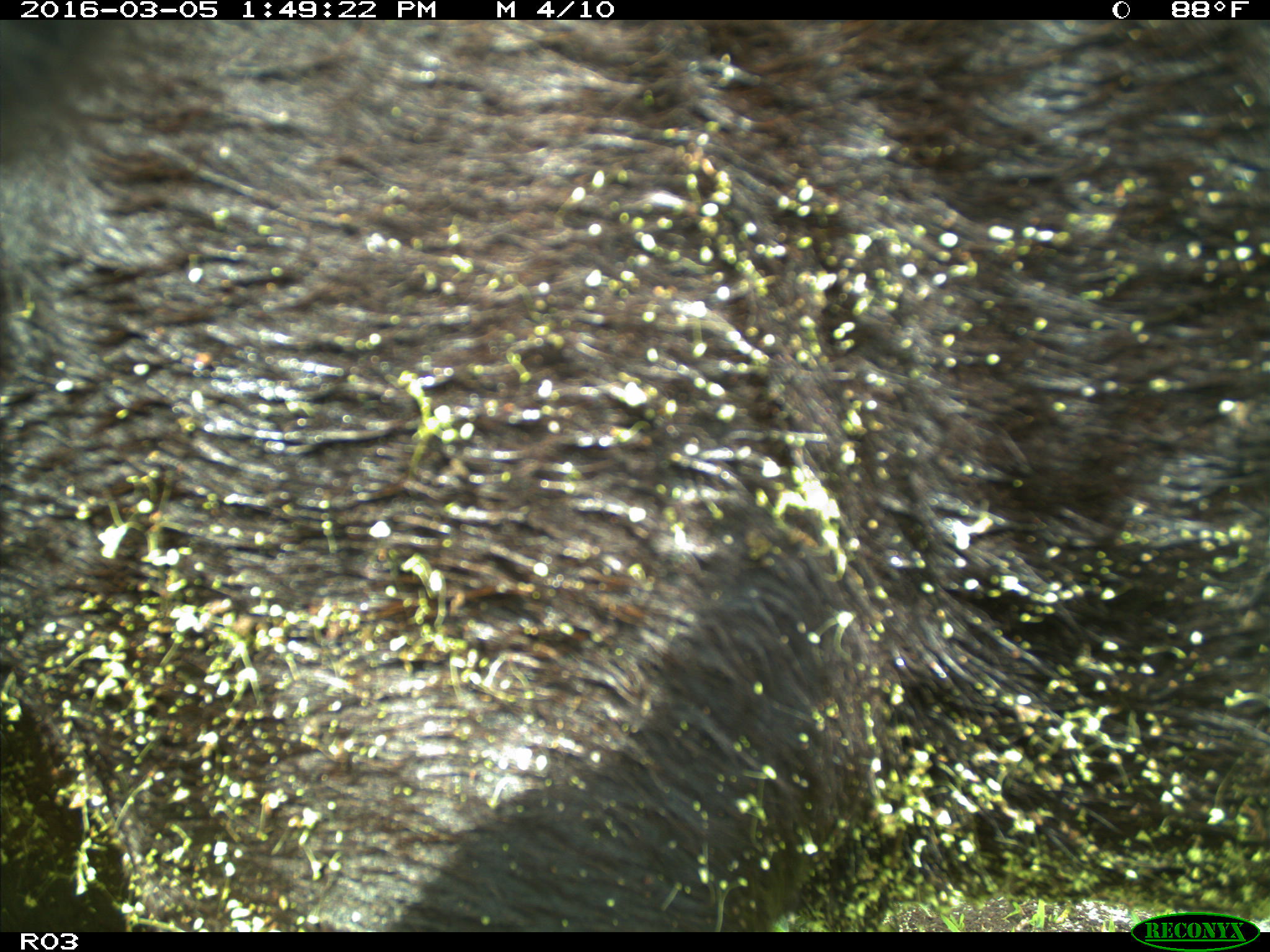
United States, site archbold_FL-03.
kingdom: Animalia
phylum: Chordata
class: Mammalia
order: Artiodactyla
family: Bovidae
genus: Bos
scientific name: Bos taurus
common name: domestic cow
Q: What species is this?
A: Bos taurus (domestic cow).